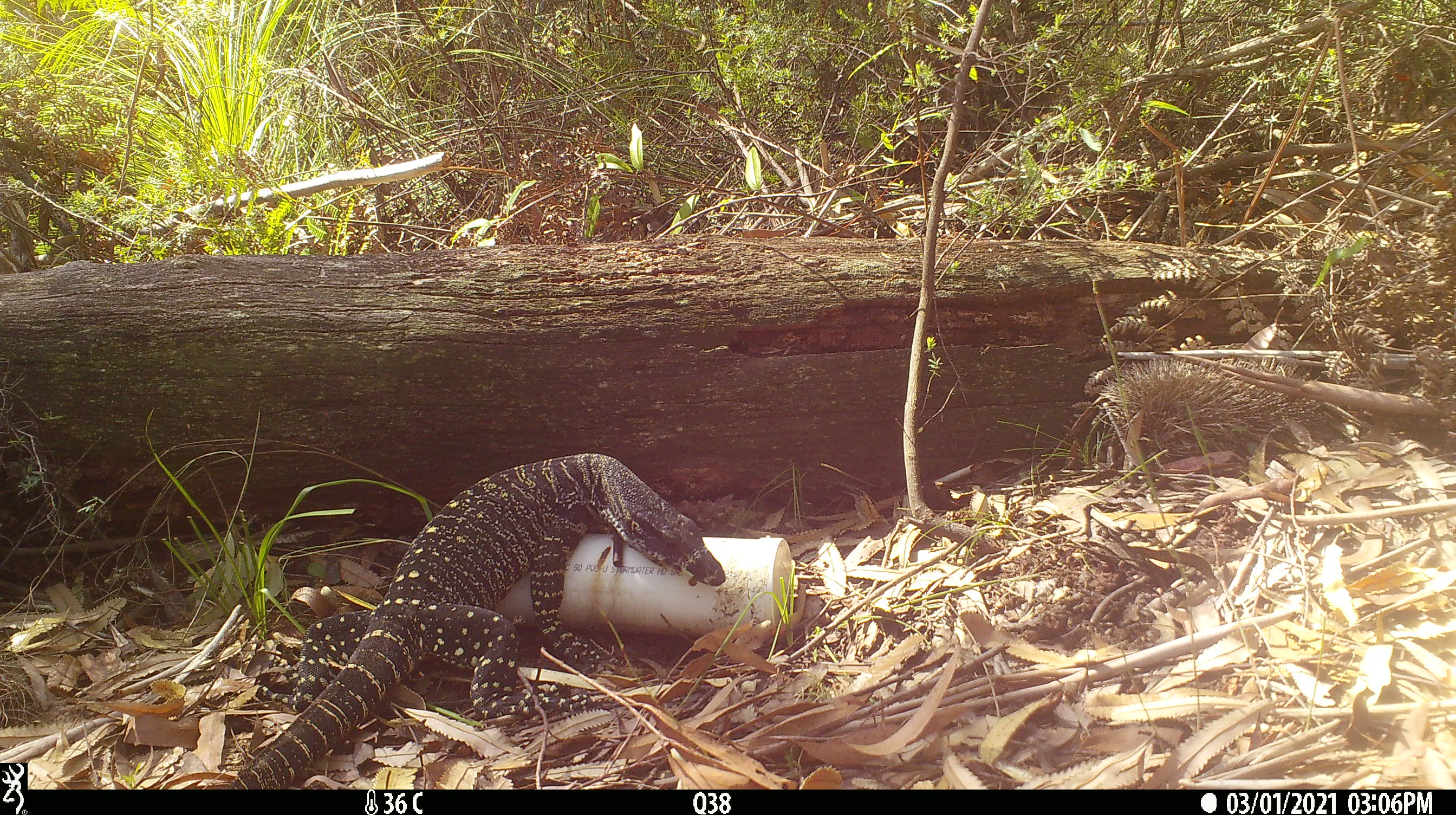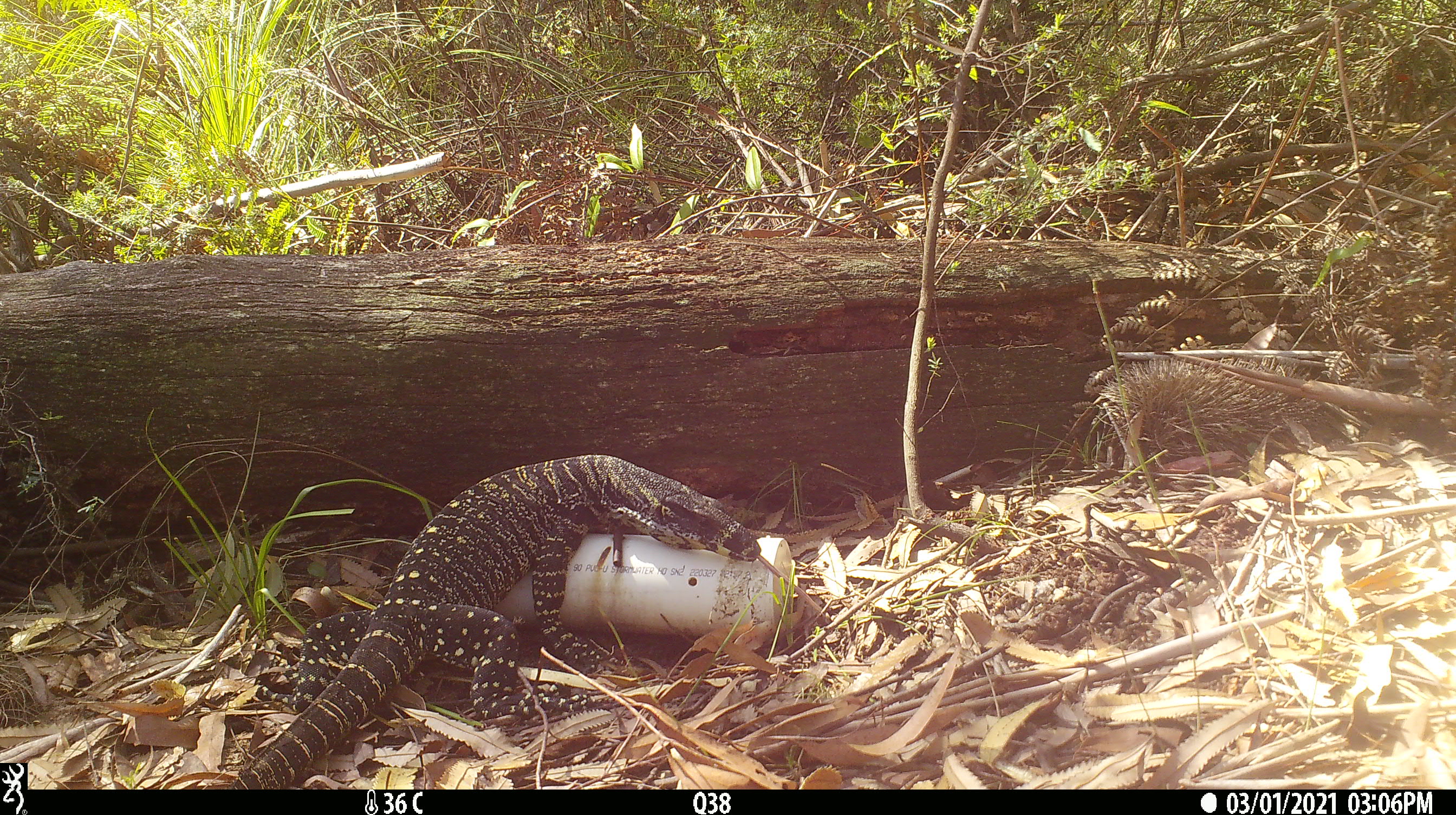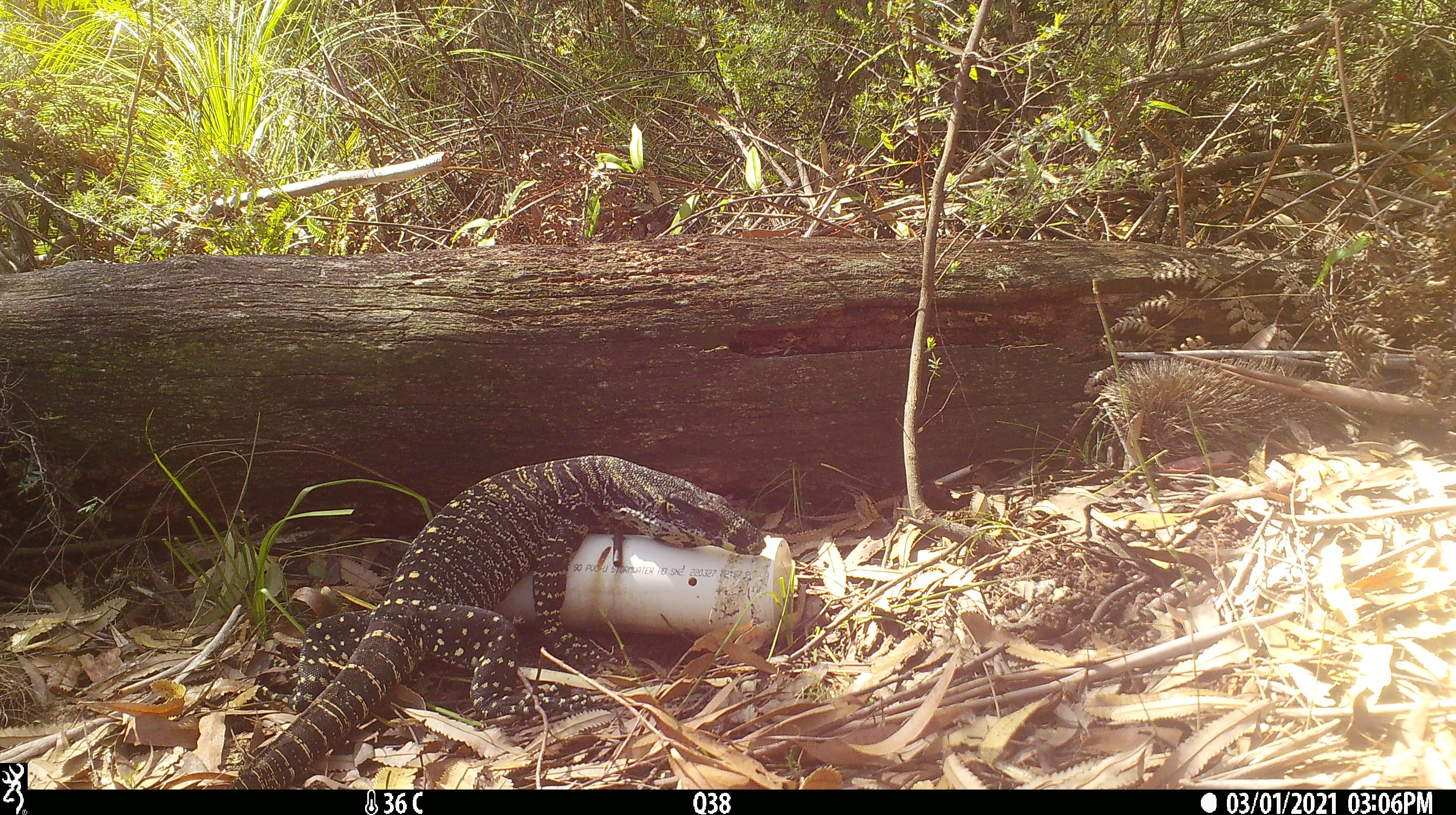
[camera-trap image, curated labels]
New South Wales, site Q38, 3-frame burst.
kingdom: Animalia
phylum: Chordata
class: Reptilia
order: Squamata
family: Varanidae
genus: Varanus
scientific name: Varanus varius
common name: lace monitor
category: goanna